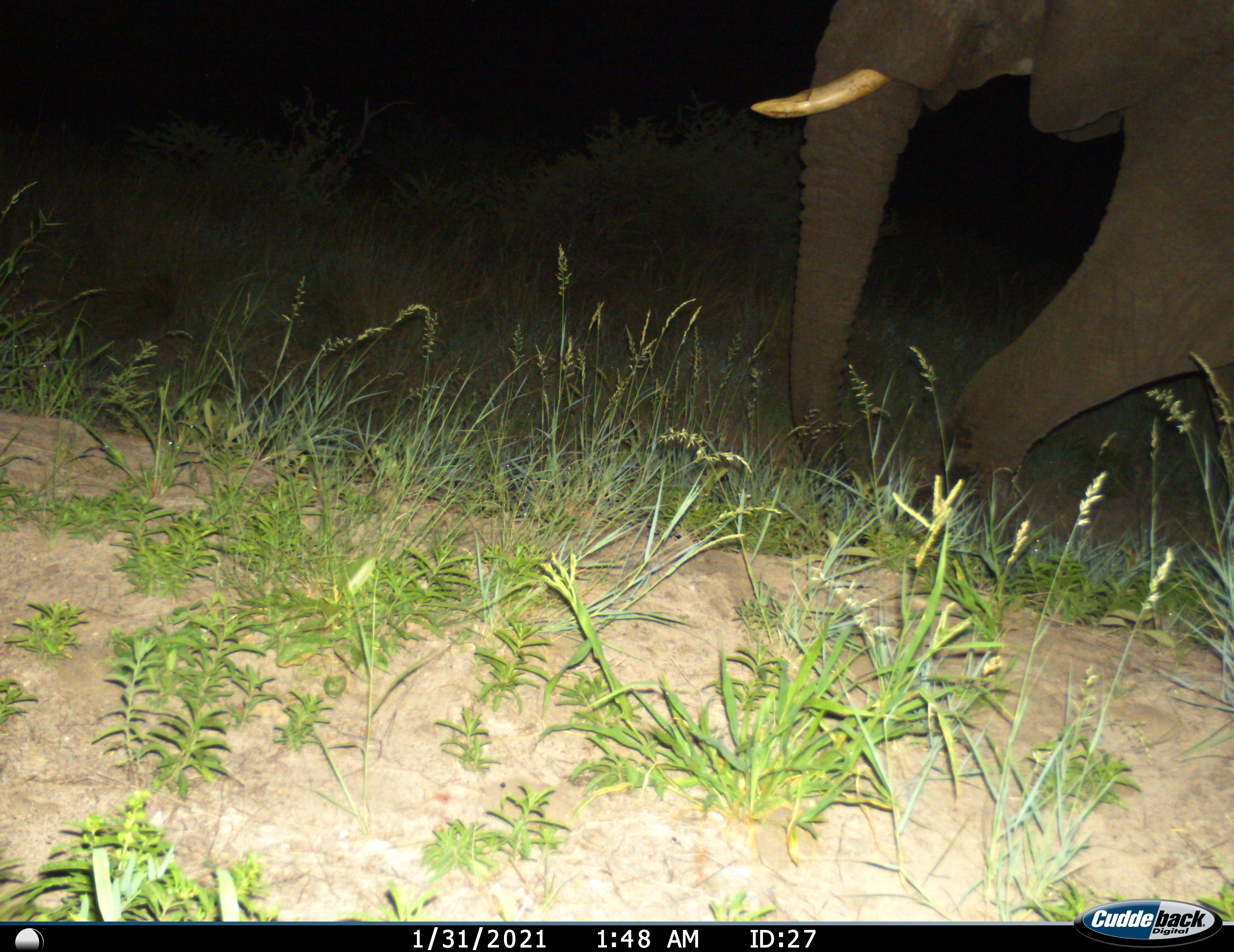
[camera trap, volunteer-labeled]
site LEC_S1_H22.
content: unidentified animal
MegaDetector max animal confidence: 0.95